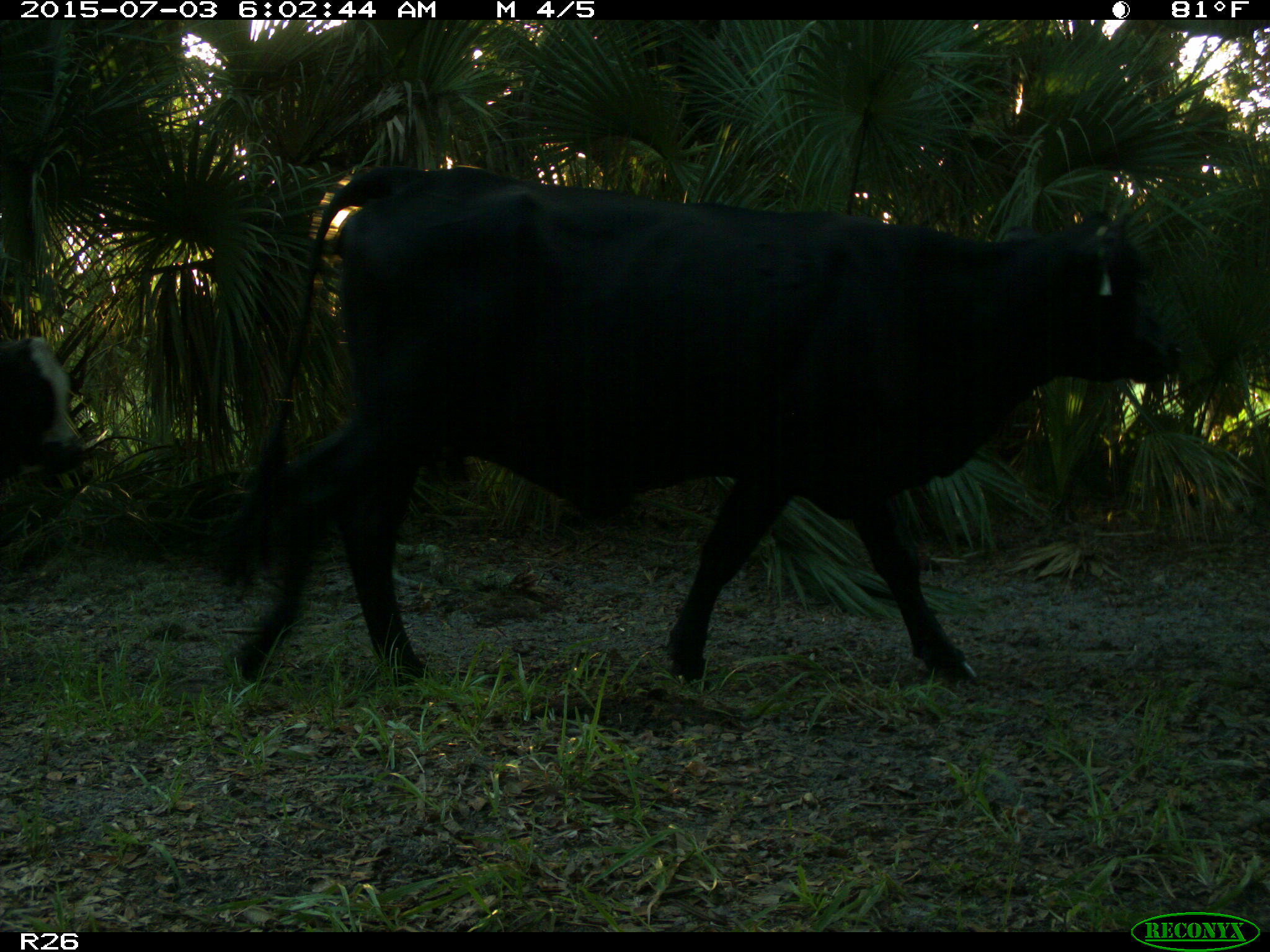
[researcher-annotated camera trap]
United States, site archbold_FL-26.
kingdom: Animalia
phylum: Chordata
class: Mammalia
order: Artiodactyla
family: Bovidae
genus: Bos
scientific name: Bos taurus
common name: domestic cow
Bos taurus (domestic cow).